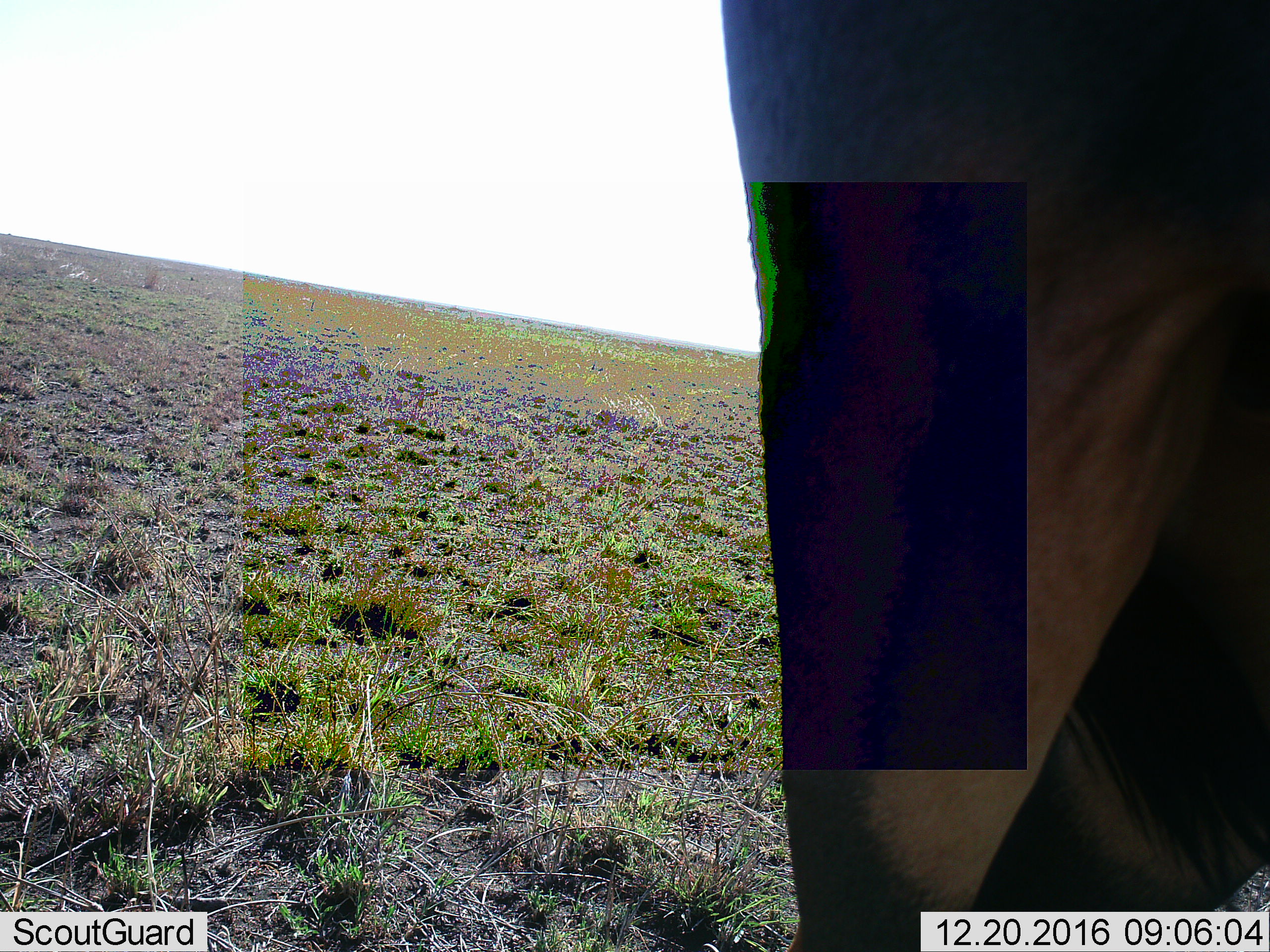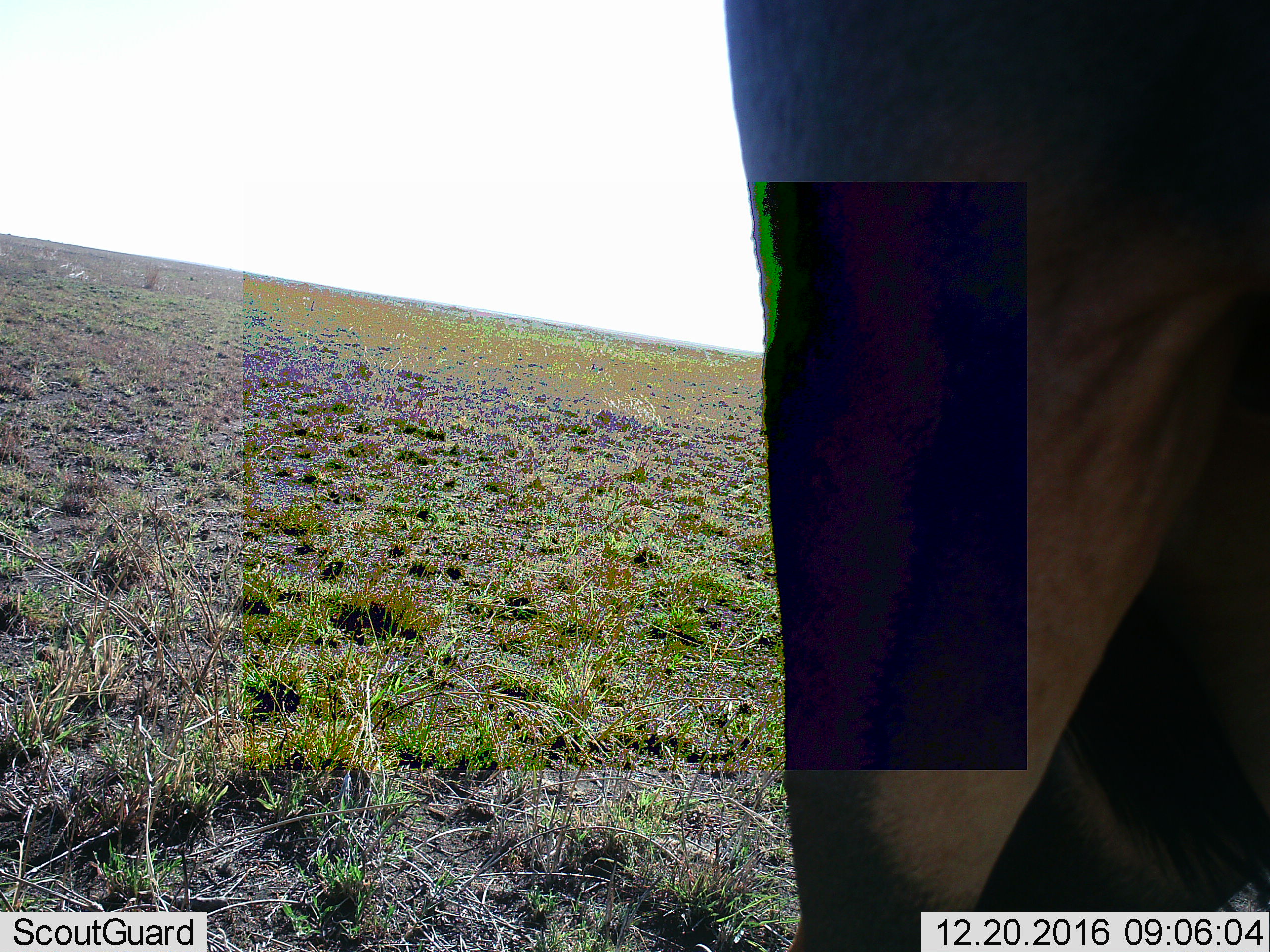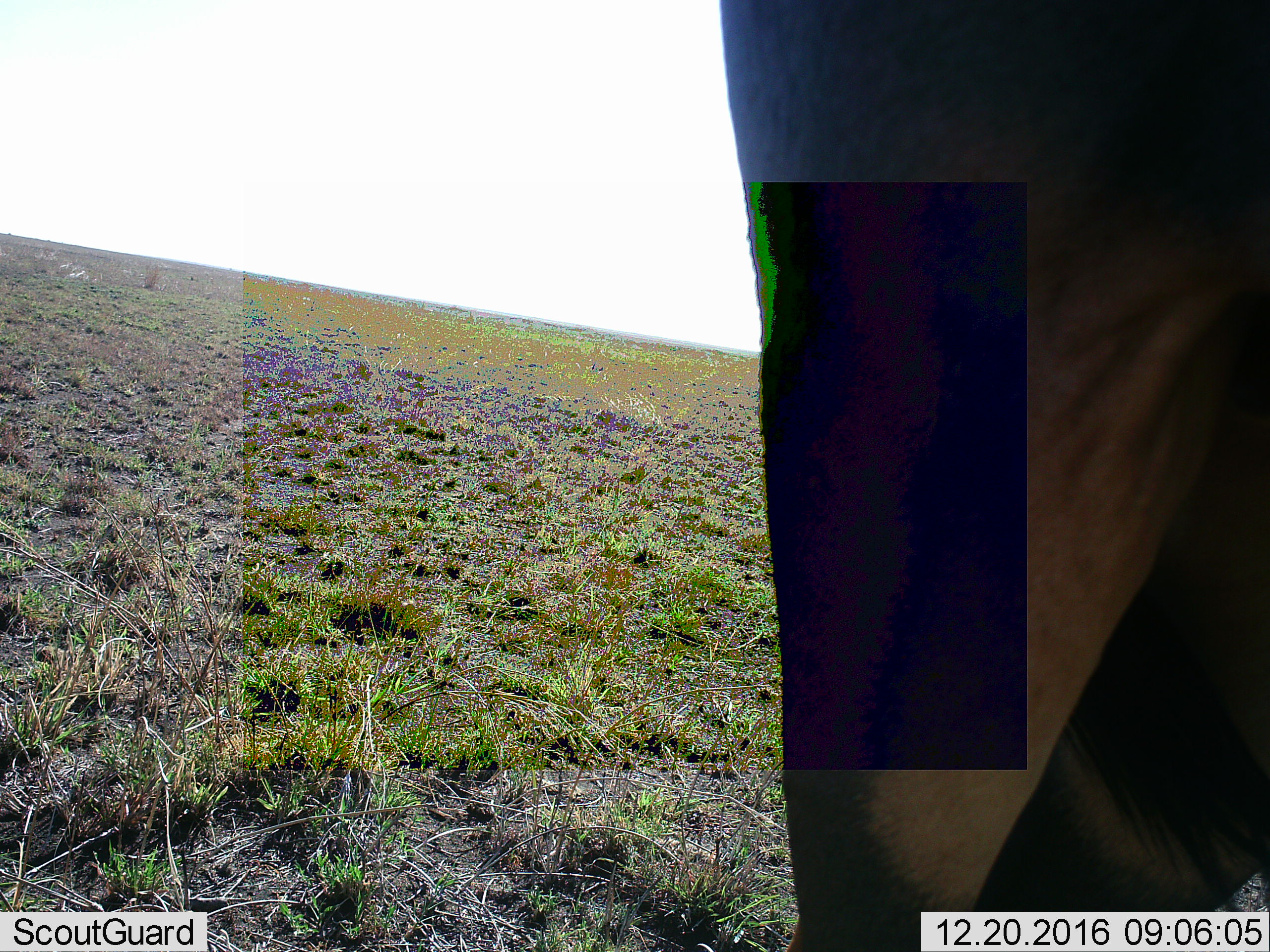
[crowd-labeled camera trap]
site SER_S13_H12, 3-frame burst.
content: unidentified animal